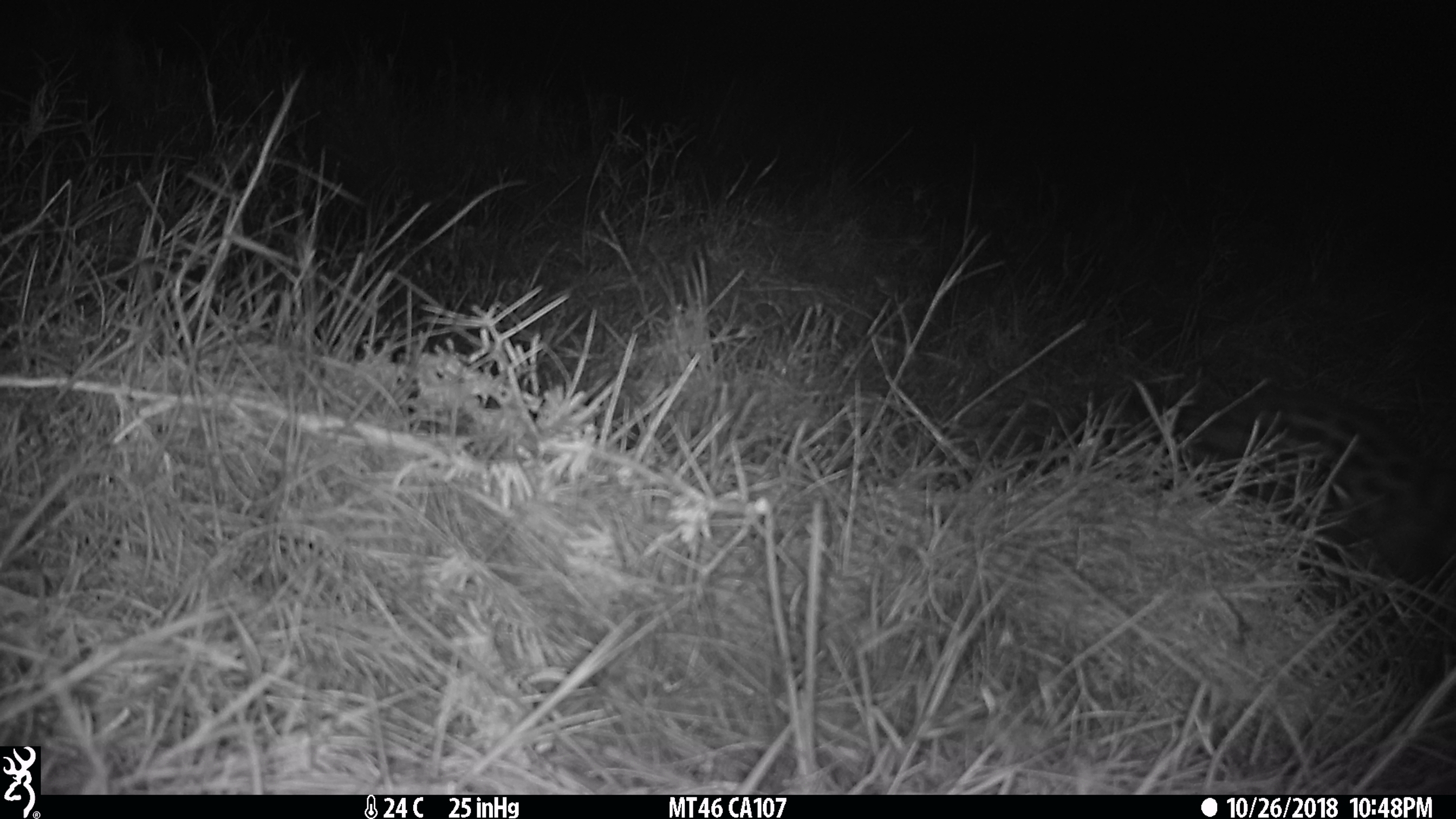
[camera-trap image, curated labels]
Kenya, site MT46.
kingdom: Animalia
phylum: Chordata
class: Mammalia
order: Carnivora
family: Viverridae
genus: Genetta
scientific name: Genetta genetta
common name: genet